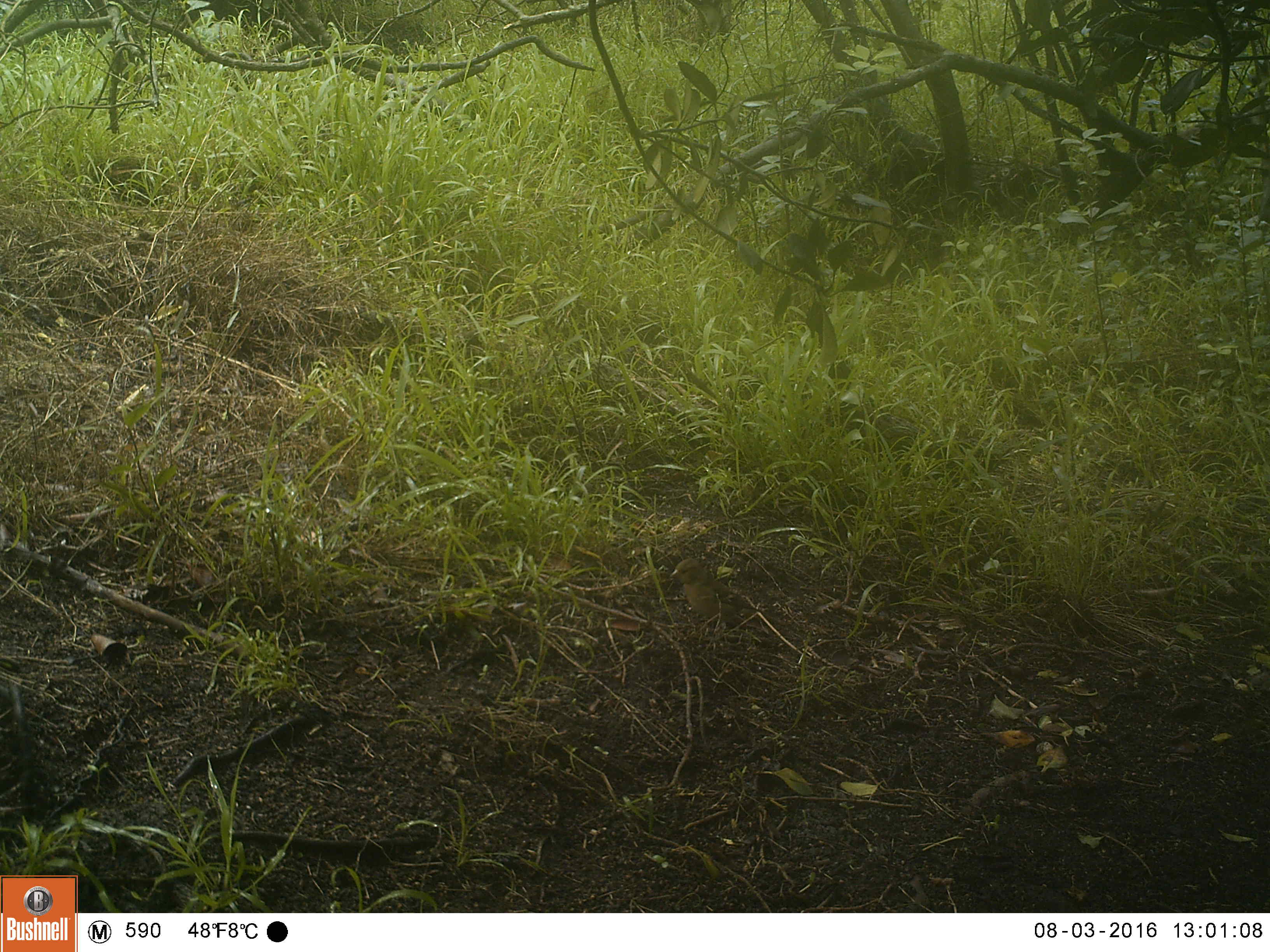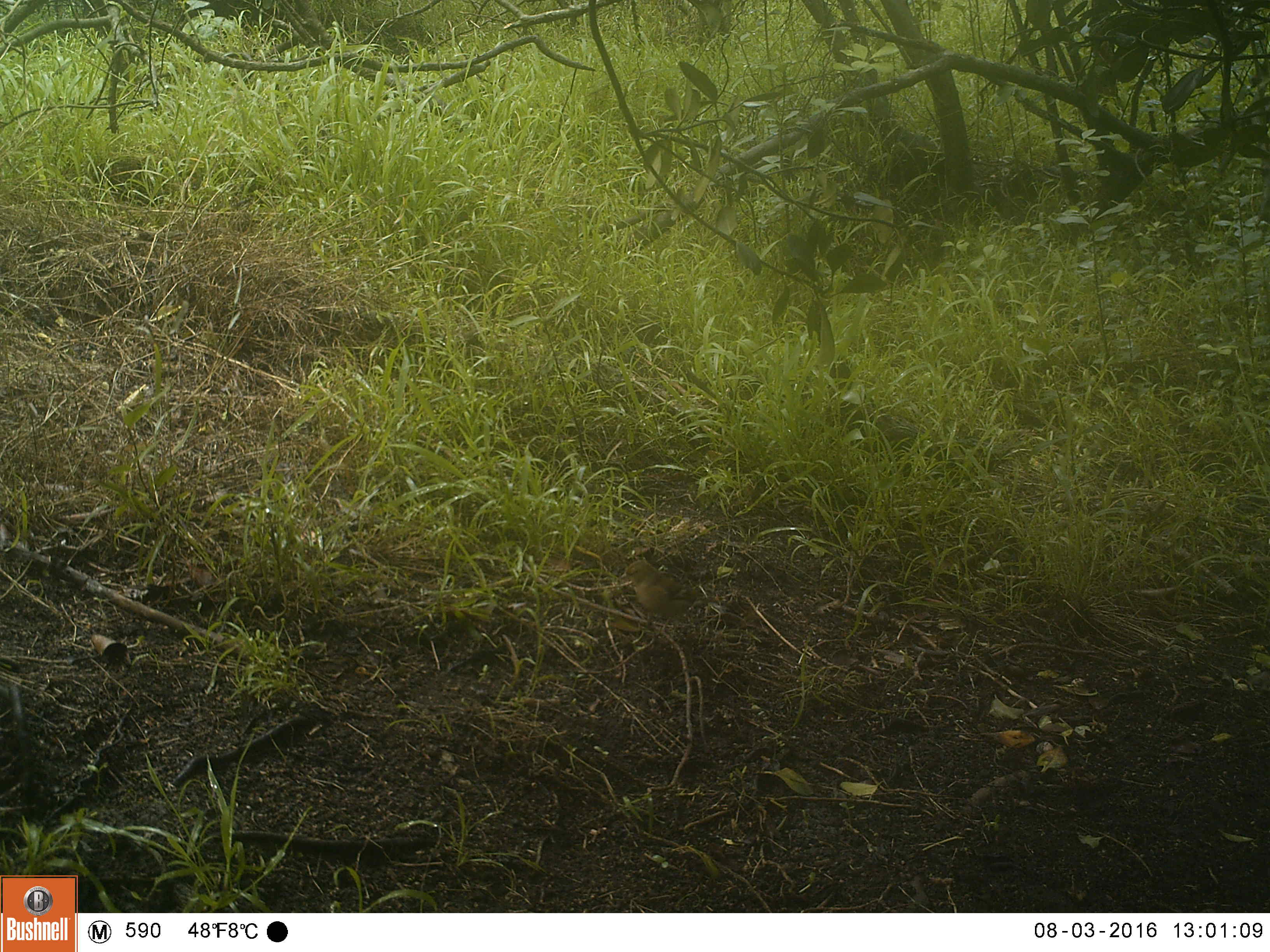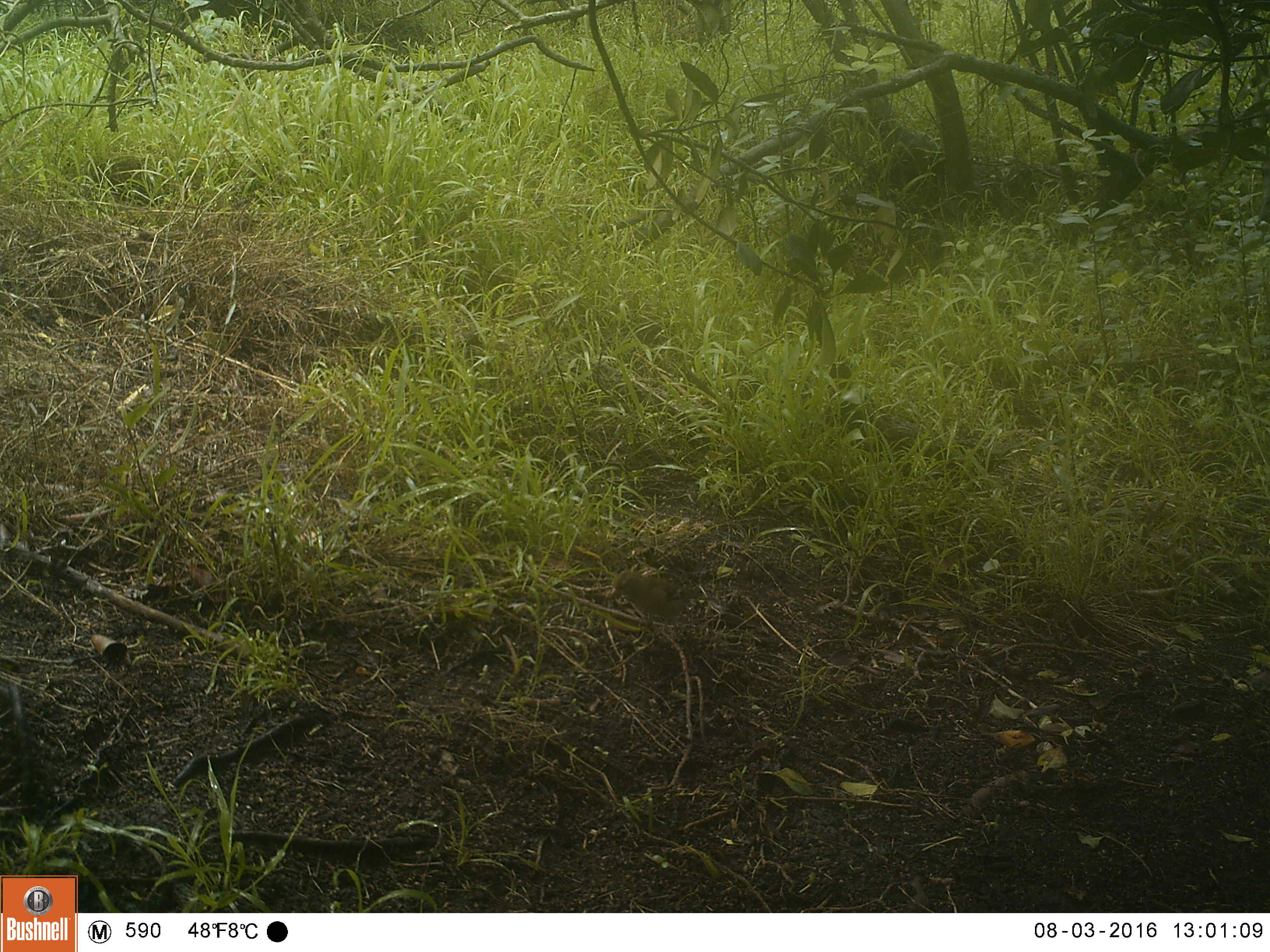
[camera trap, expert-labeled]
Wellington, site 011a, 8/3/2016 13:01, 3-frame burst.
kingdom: Animalia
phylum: Chordata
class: Aves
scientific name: Aves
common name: bird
Bird (Aves).